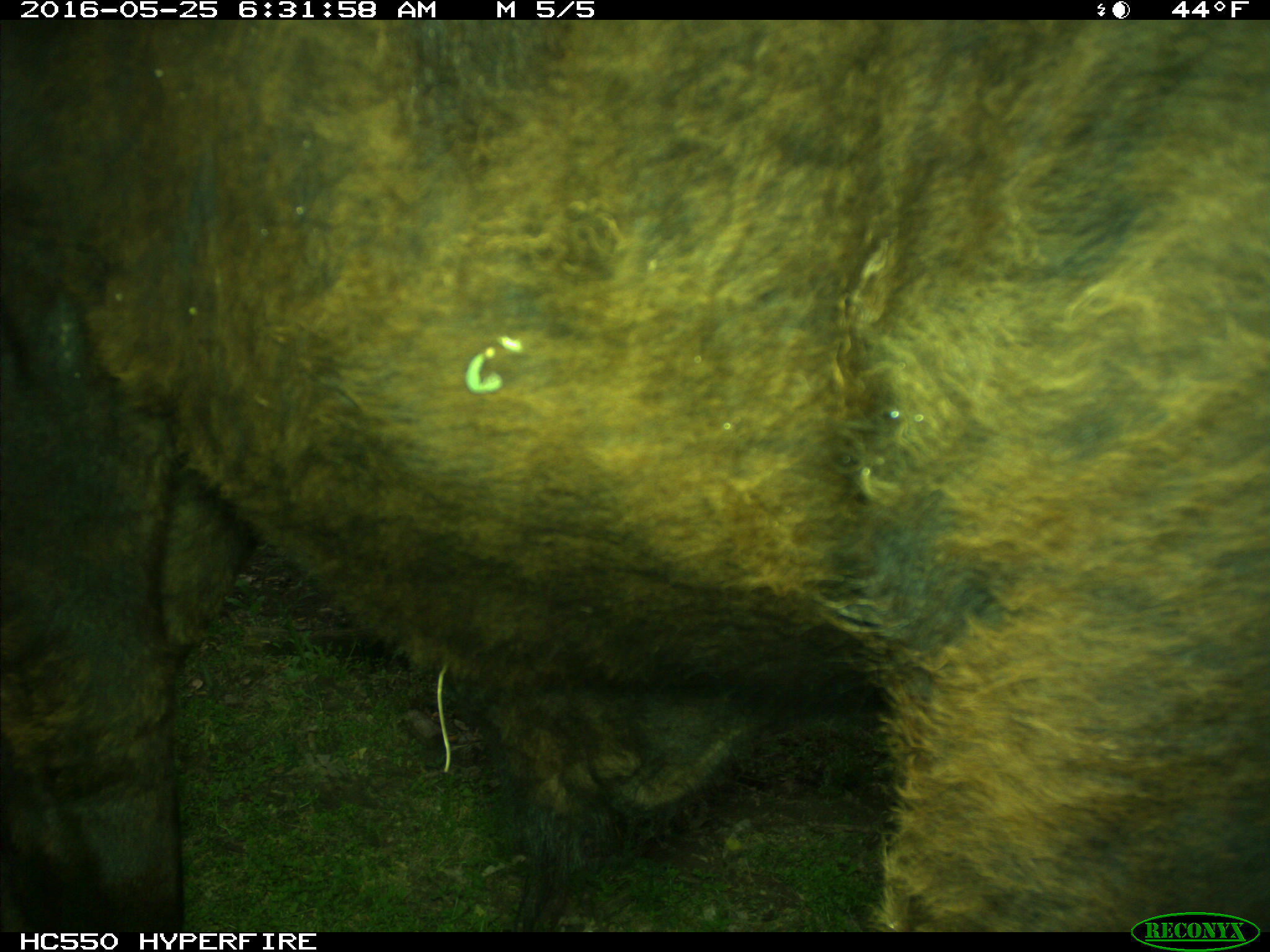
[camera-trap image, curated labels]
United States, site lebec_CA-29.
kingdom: Animalia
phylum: Chordata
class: Mammalia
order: Artiodactyla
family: Bovidae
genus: Bos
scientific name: Bos taurus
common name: domestic cow